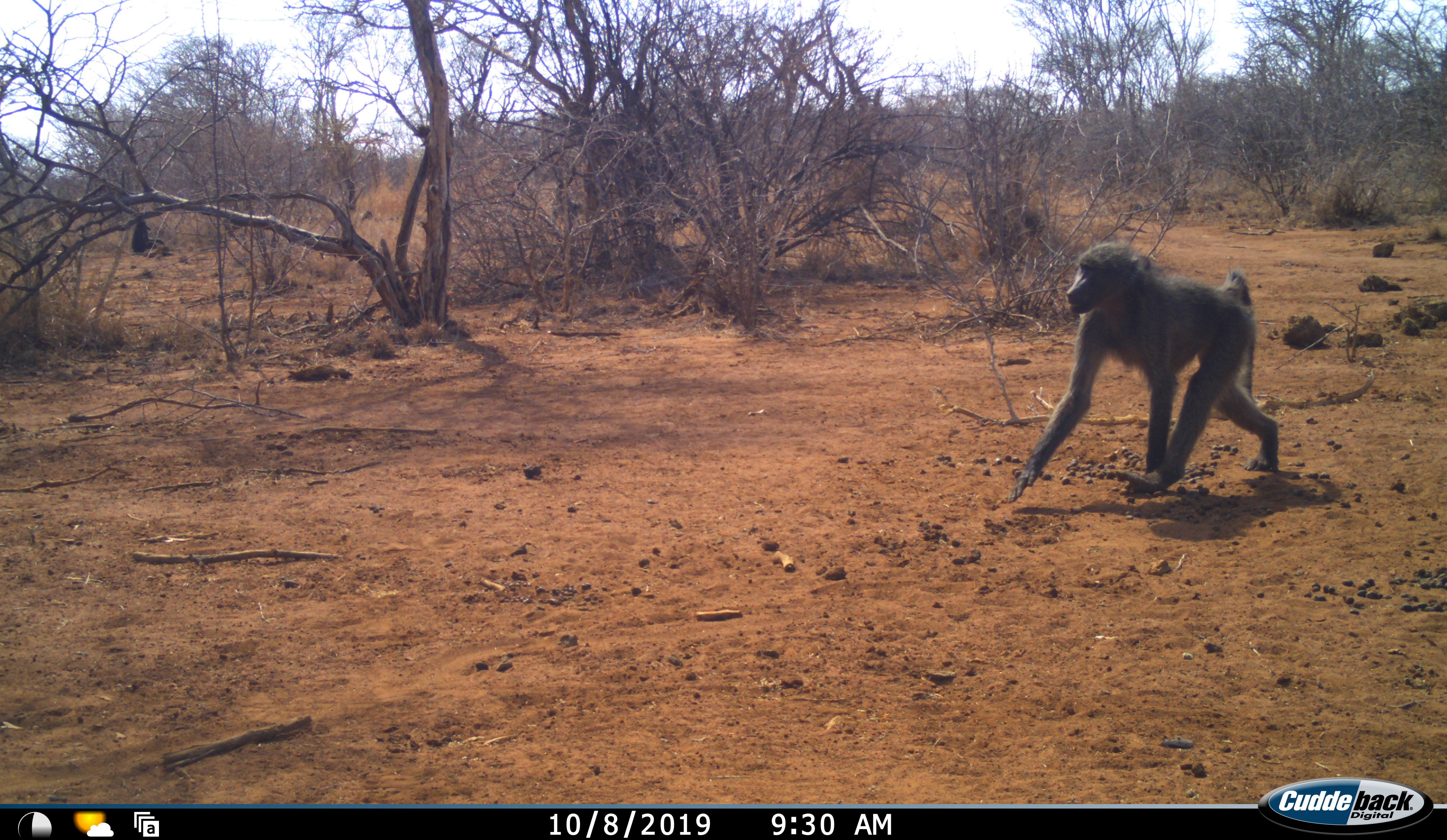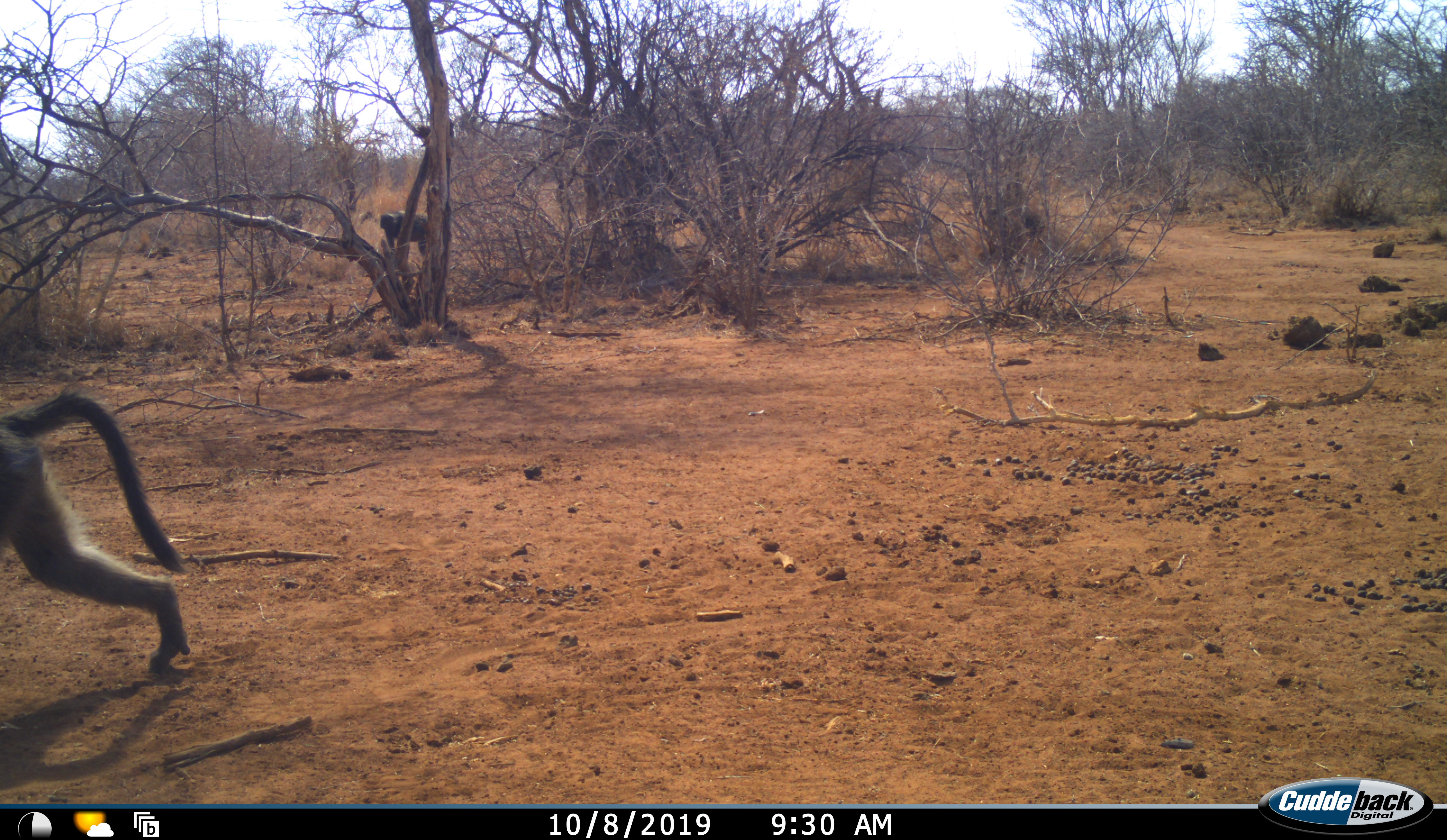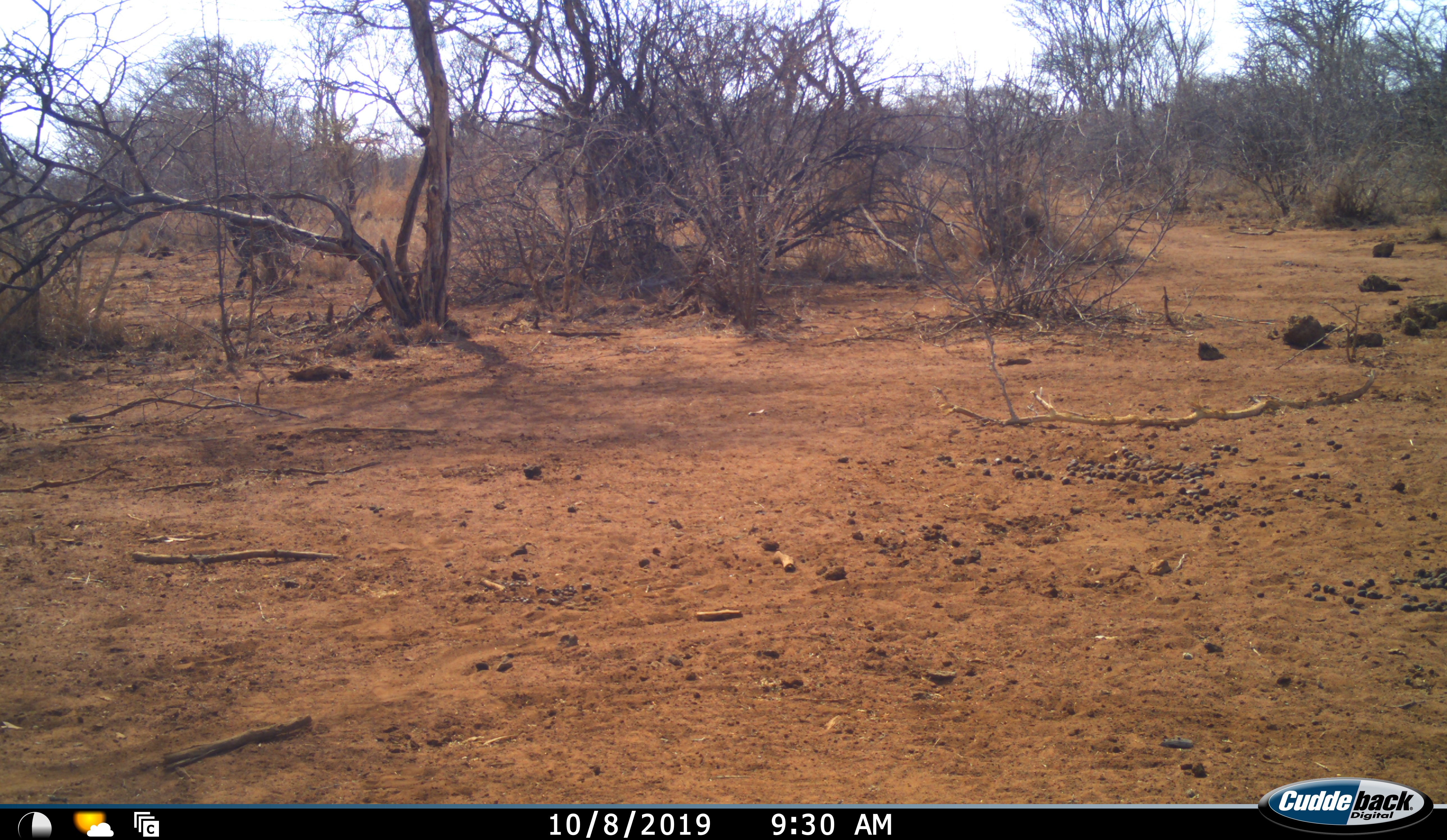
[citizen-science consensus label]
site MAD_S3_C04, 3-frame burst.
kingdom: Animalia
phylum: Chordata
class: Mammalia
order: Primates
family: Cercopithecidae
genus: Papio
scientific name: Papio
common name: baboon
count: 3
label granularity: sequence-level